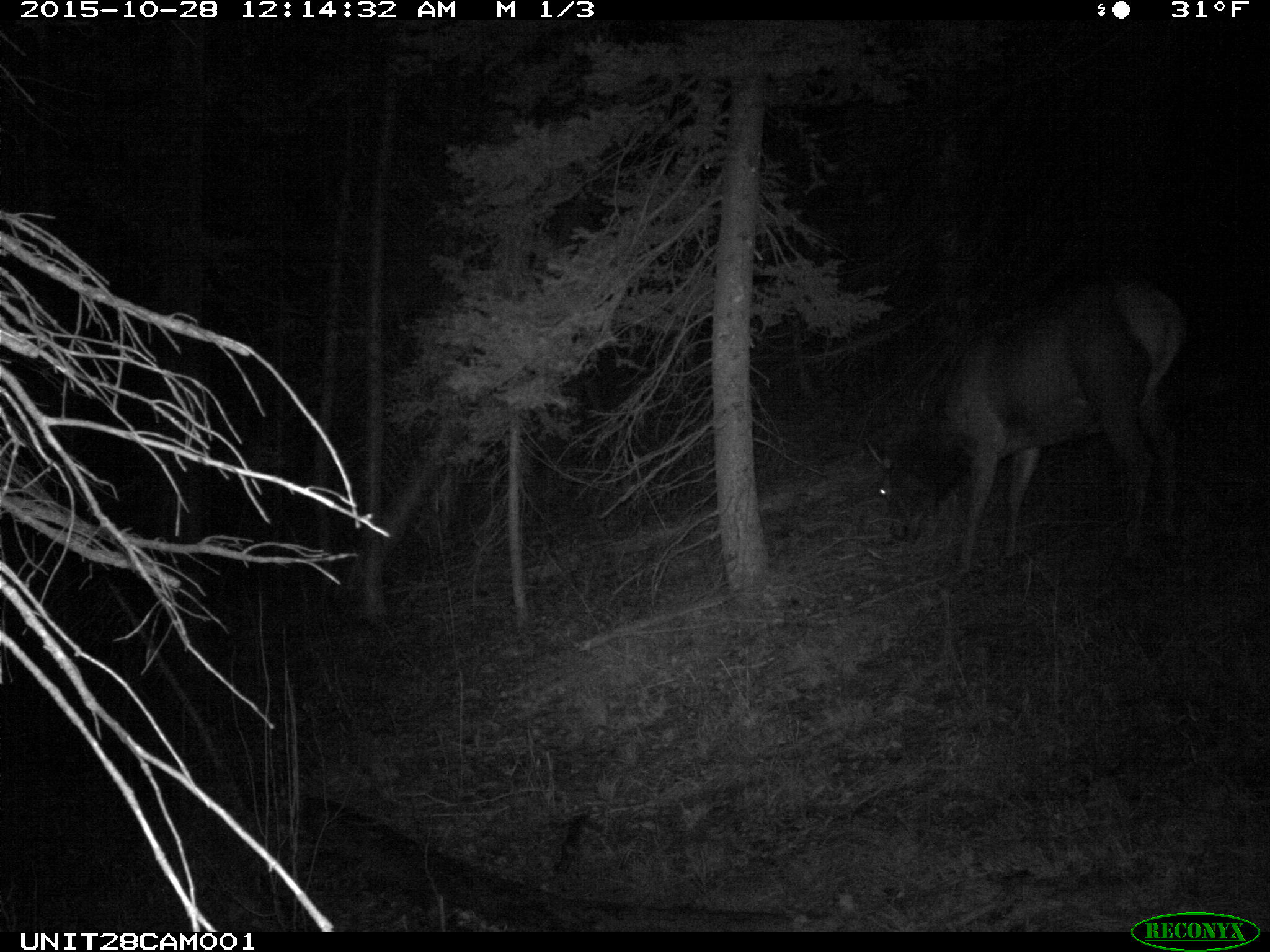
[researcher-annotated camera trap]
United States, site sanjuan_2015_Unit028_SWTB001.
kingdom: Animalia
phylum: Chordata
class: Mammalia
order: Artiodactyla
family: Cervidae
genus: Cervus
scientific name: Cervus elaphus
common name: red deer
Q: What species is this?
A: Cervus elaphus (red deer).